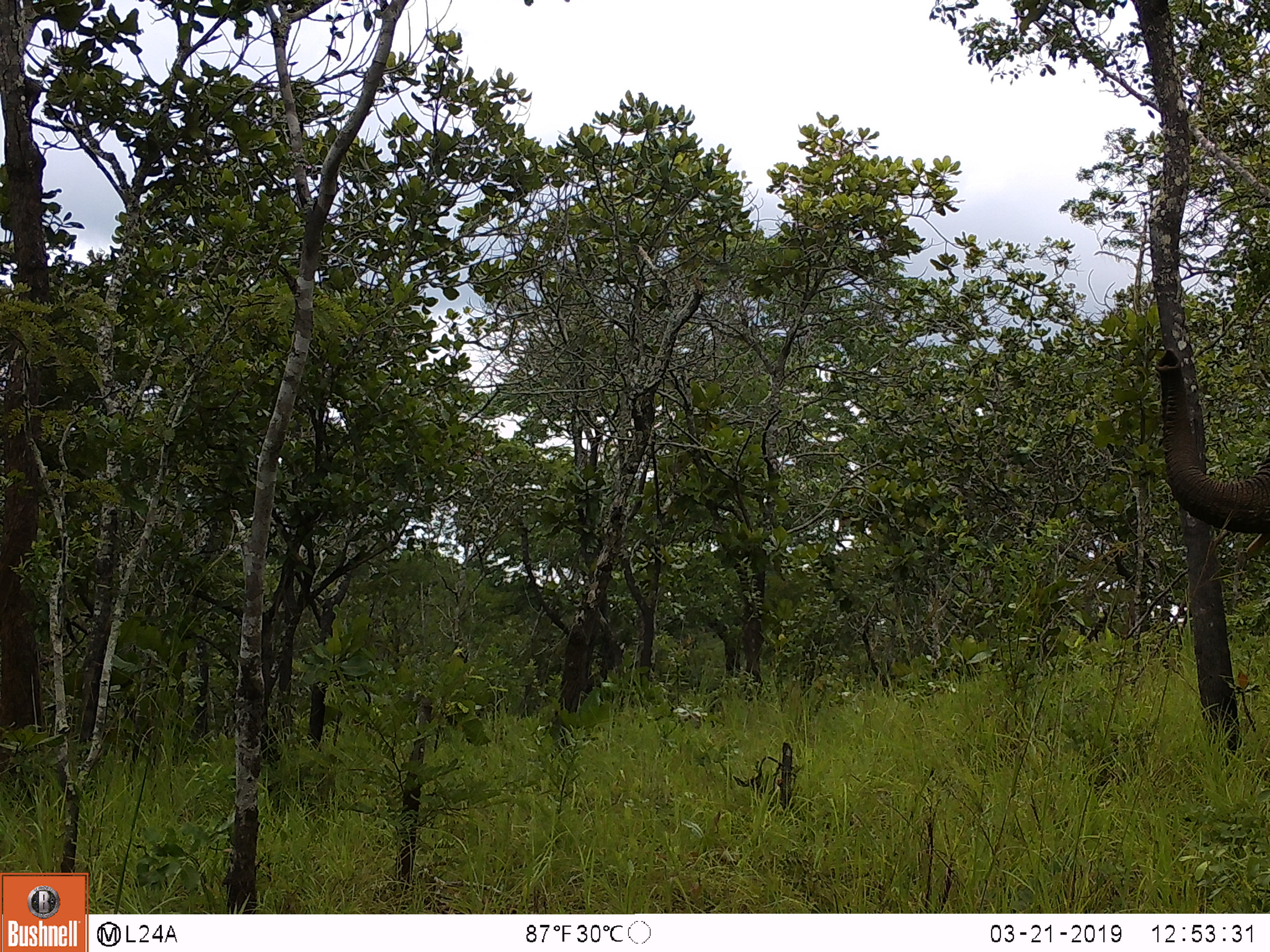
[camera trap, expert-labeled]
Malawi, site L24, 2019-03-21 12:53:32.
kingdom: Animalia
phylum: Chordata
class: Mammalia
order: Proboscidea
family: Elephantidae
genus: Loxodonta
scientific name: Loxodonta africana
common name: african savanna elephant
African savanna elephant (Loxodonta africana), count 1.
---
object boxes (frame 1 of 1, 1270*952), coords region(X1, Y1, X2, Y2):
african savanna elephant: region(1148, 326, 1270, 573)